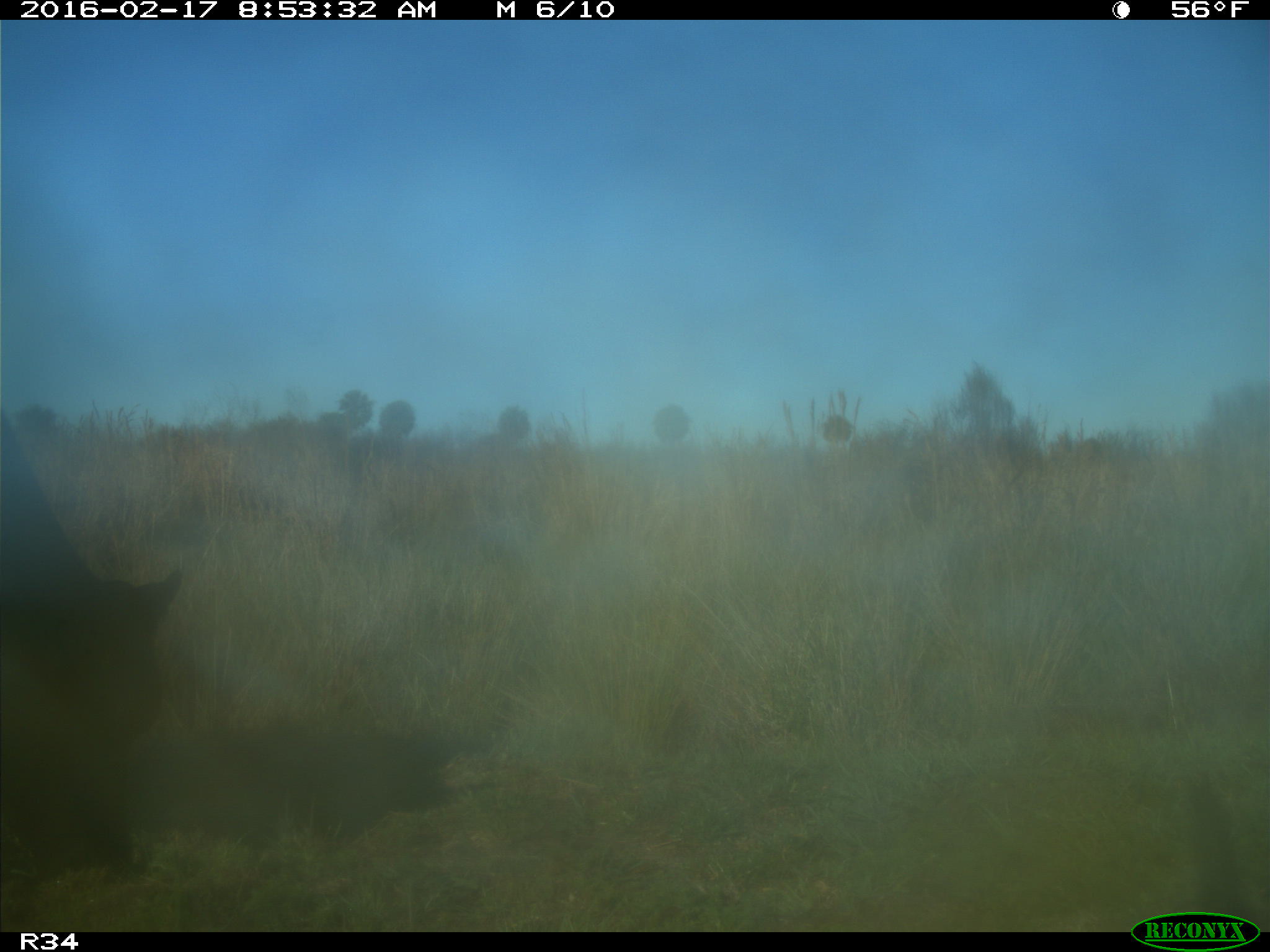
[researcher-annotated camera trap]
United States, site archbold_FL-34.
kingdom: Animalia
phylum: Chordata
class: Mammalia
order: Artiodactyla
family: Bovidae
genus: Bos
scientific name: Bos taurus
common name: domestic cow